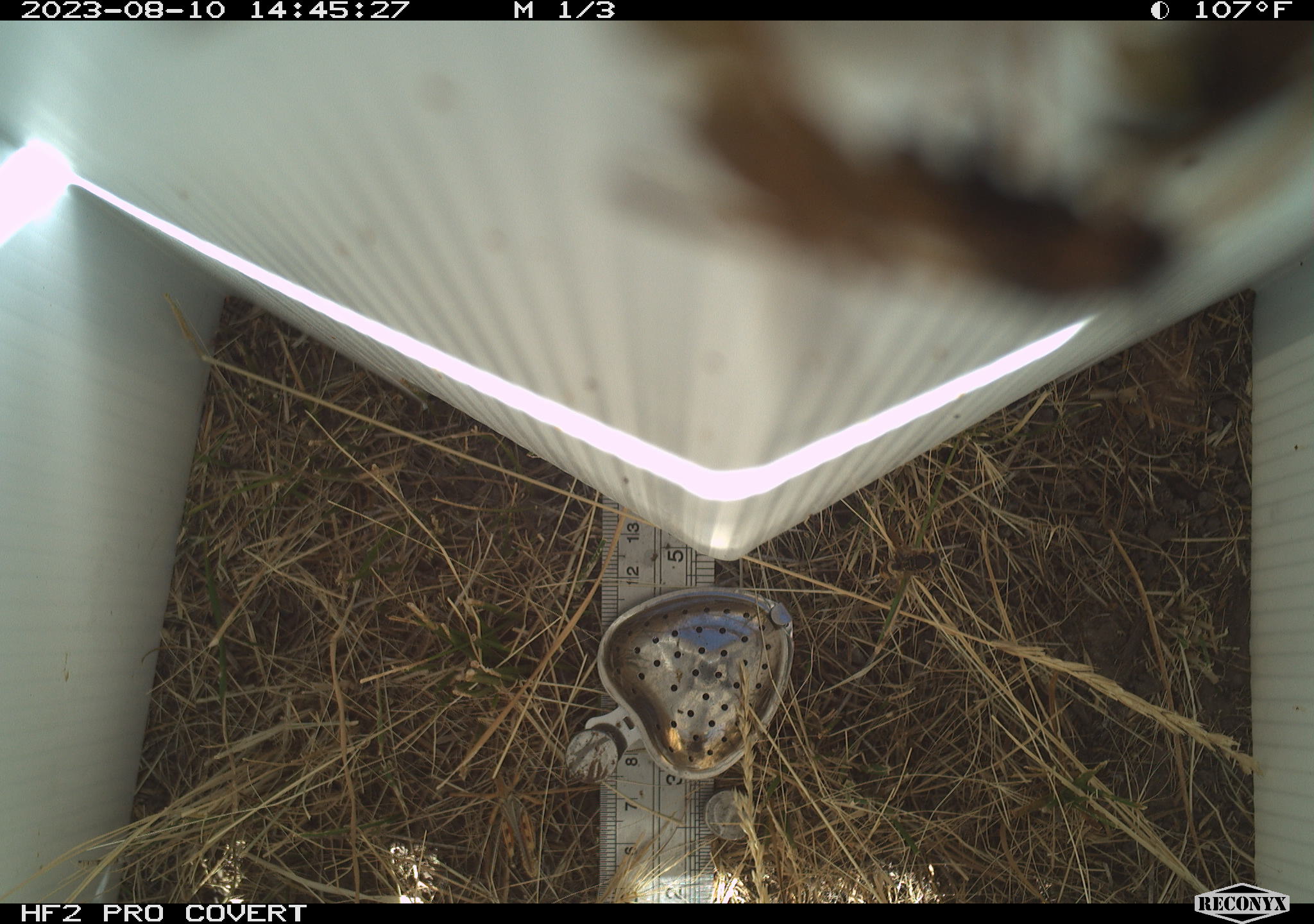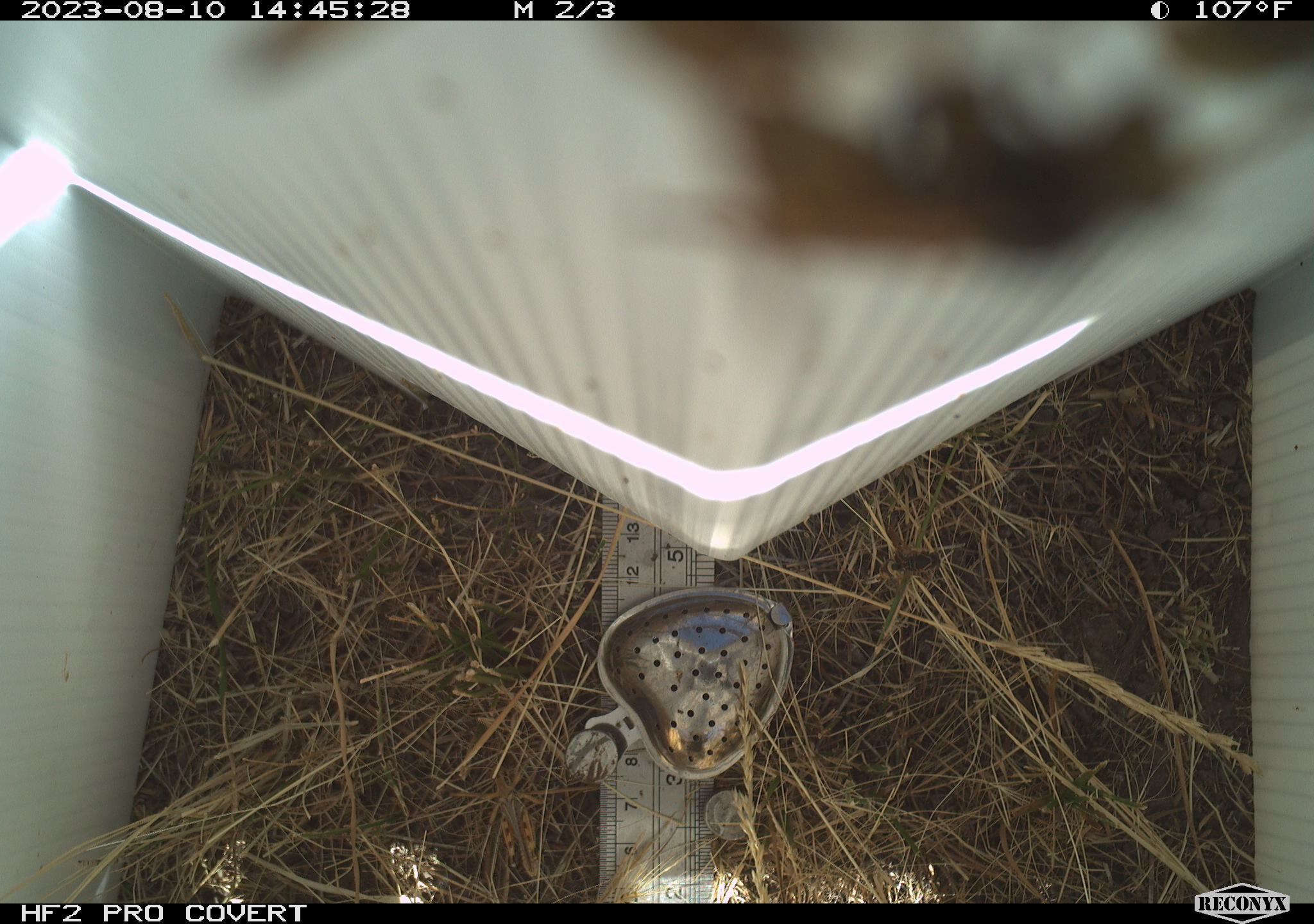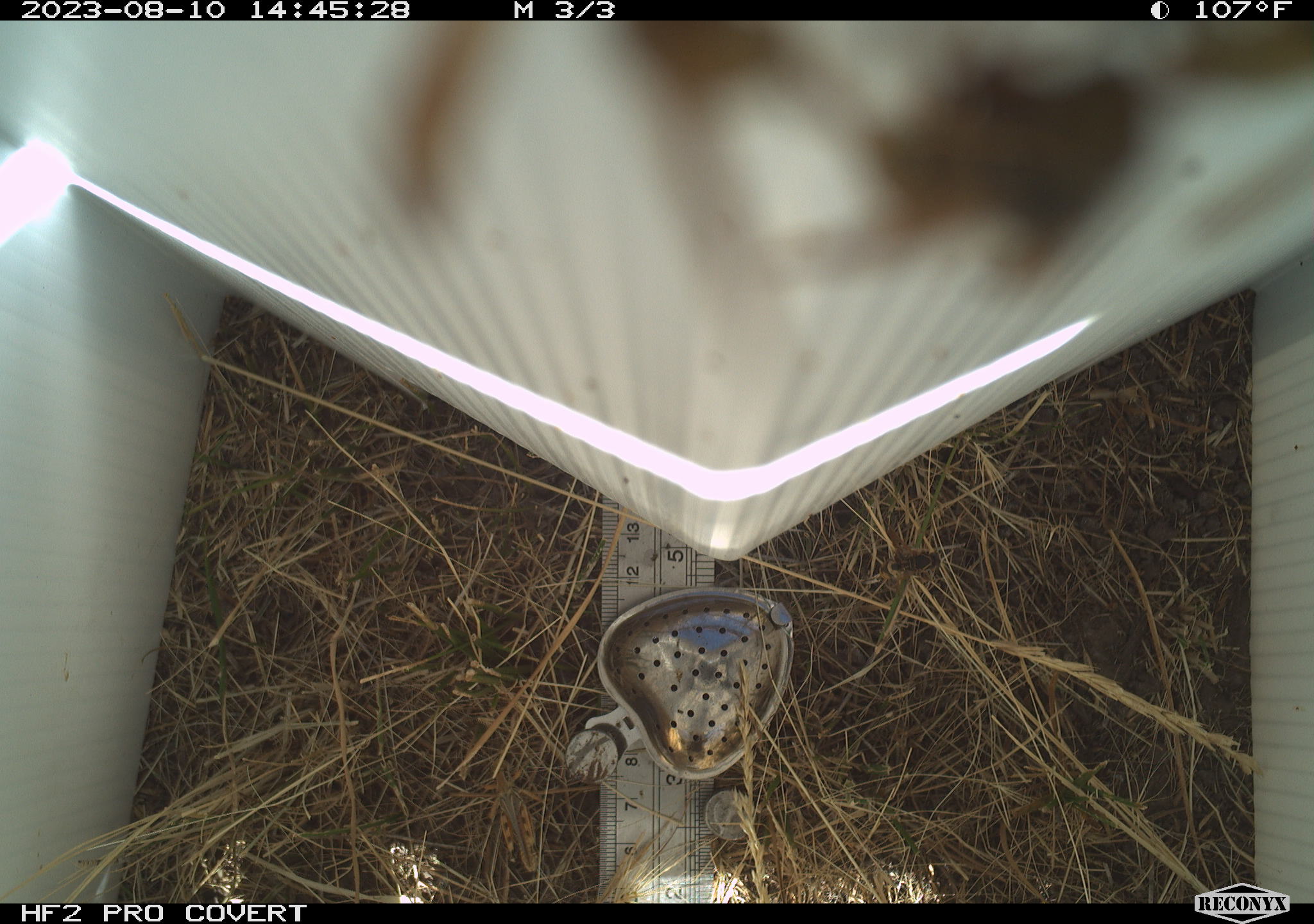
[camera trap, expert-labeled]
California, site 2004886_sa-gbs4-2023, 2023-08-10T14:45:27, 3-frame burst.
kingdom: Animalia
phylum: Arthropoda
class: Insecta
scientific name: Insecta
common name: insect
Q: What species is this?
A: Insect (Insecta).